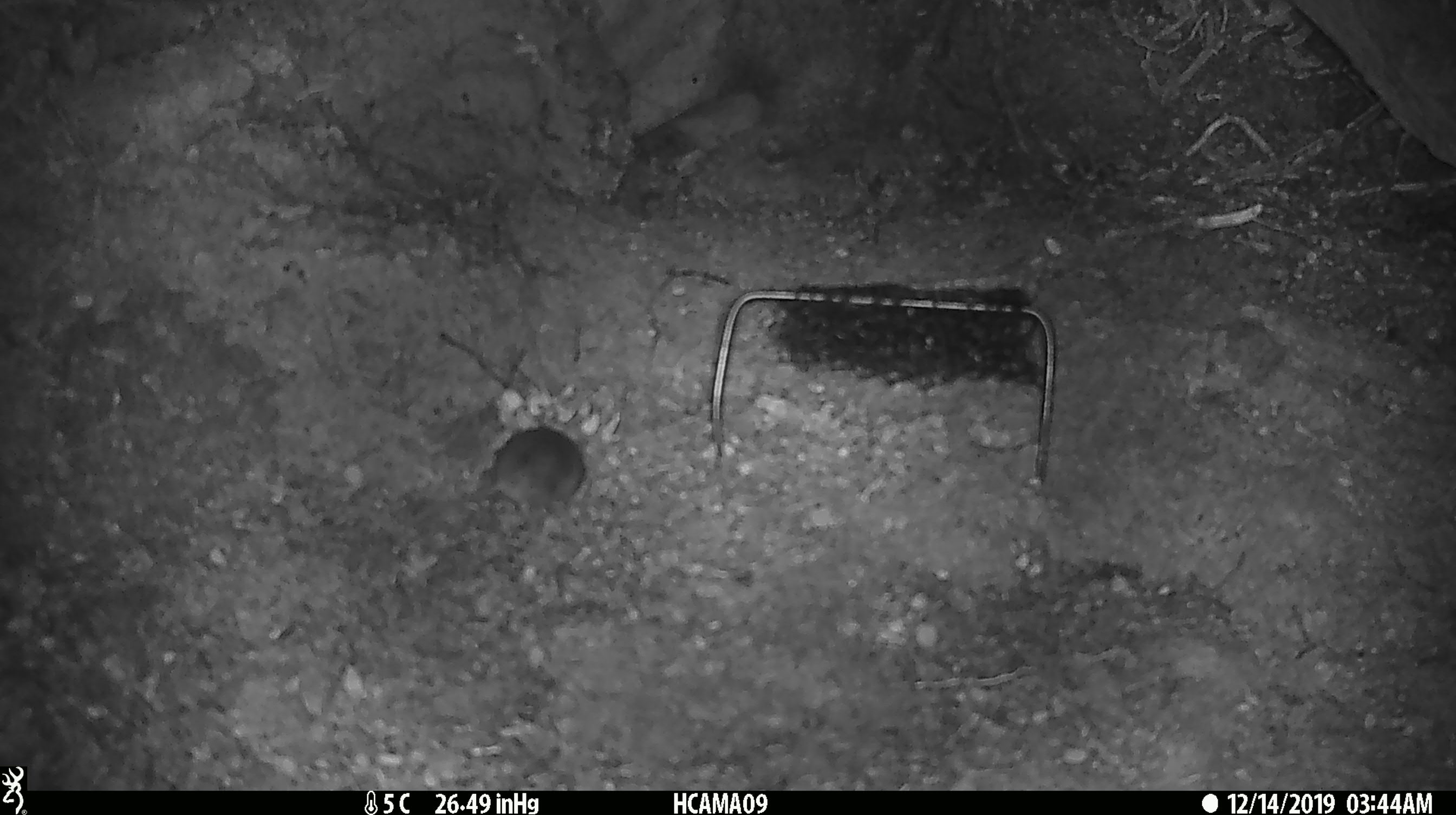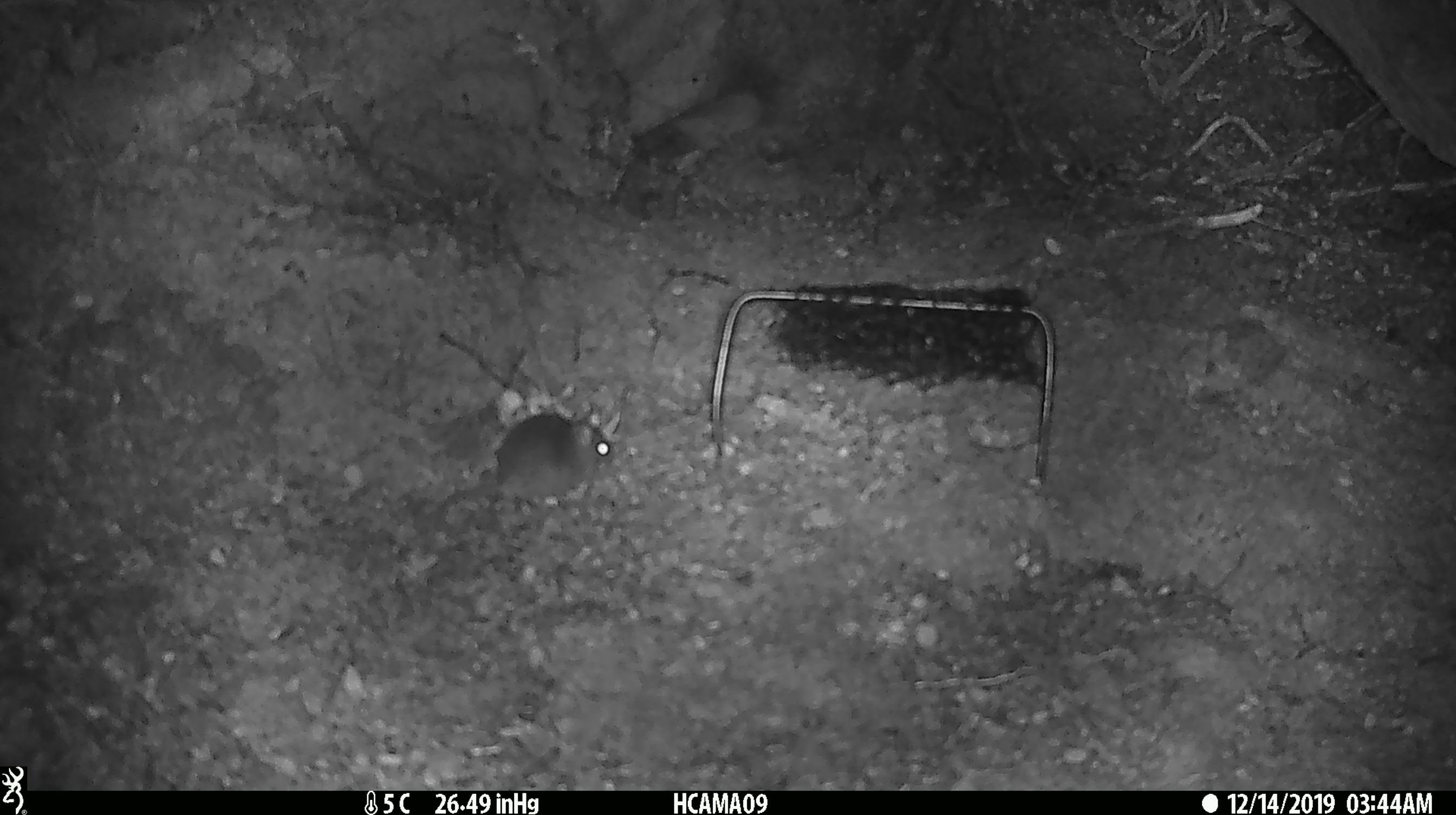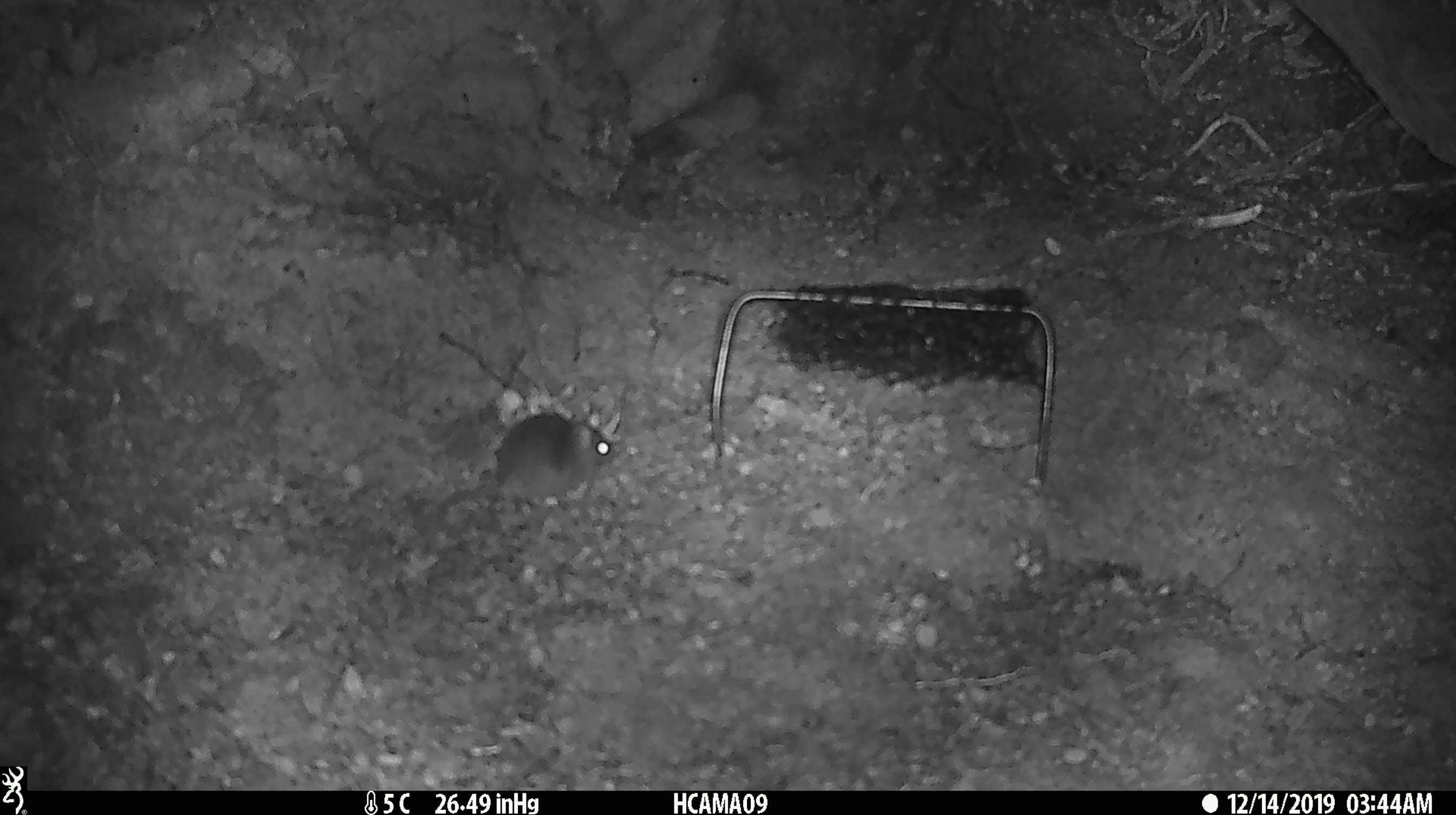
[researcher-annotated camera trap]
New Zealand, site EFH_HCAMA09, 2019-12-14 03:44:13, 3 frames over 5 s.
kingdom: Animalia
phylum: Chordata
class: Mammalia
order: Rodentia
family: Muridae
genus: Mus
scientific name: Mus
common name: mouse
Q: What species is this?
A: Mouse (Mus).